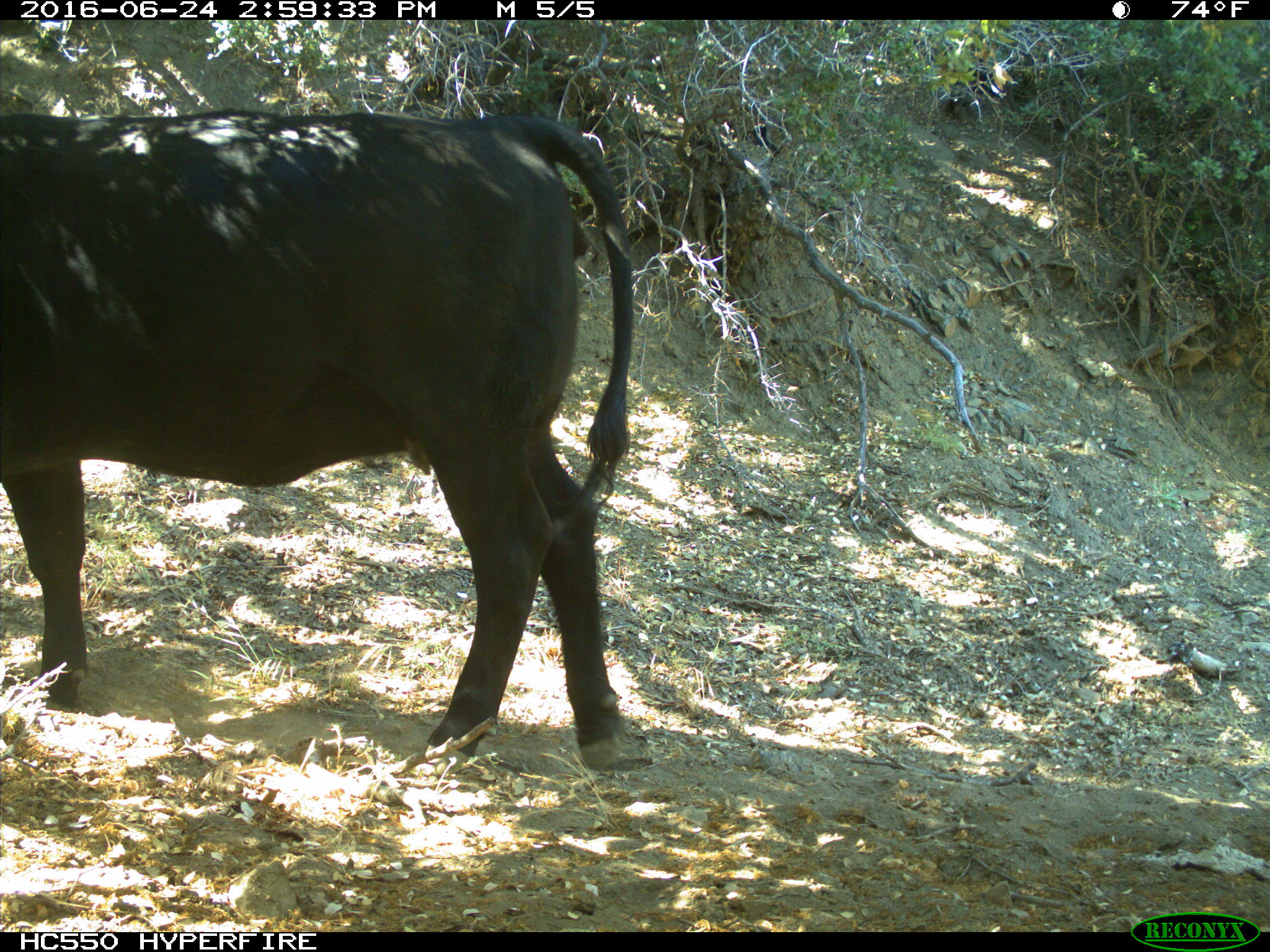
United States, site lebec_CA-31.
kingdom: Animalia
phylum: Chordata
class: Mammalia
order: Artiodactyla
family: Bovidae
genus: Bos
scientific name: Bos taurus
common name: domestic cow